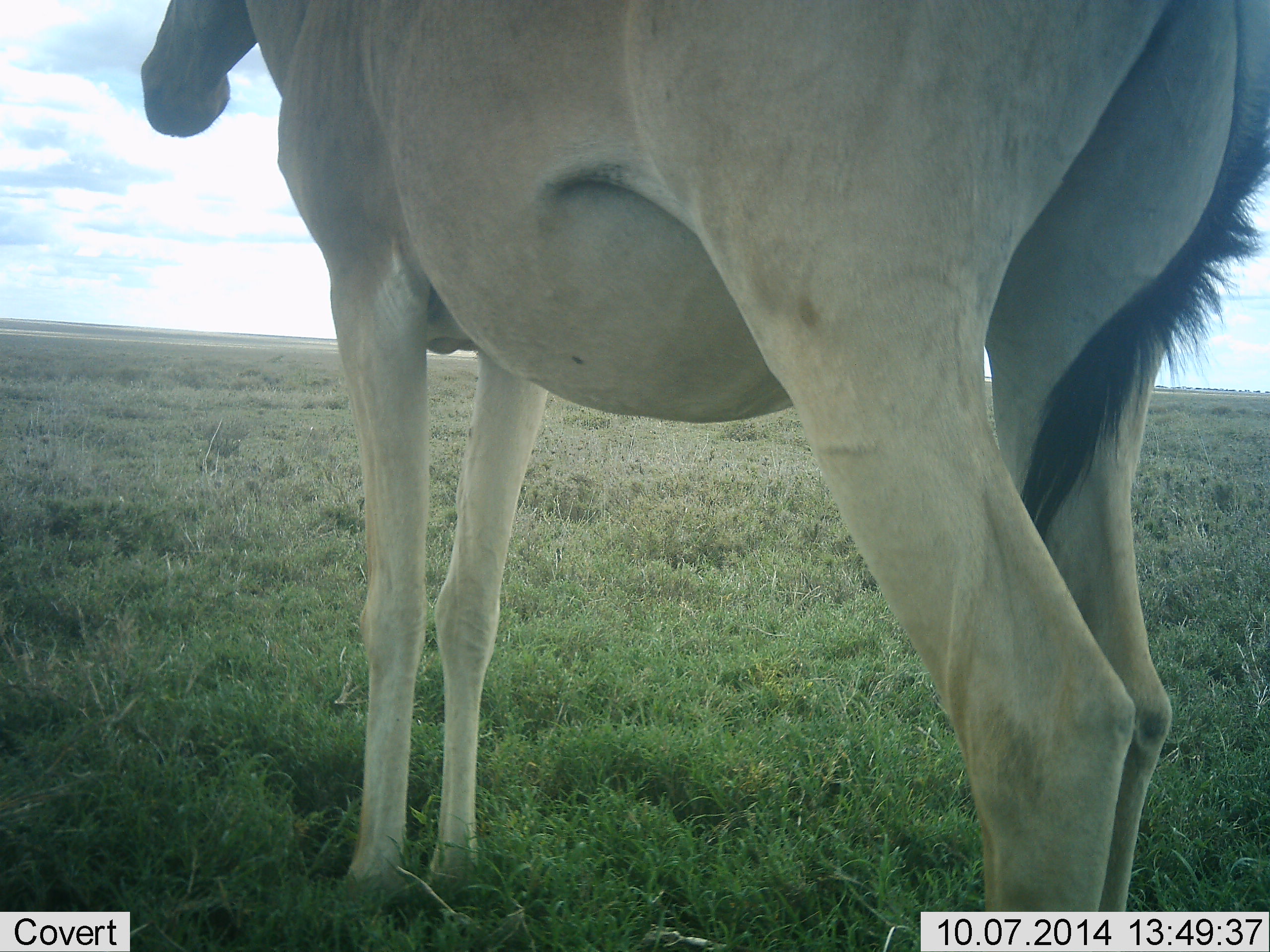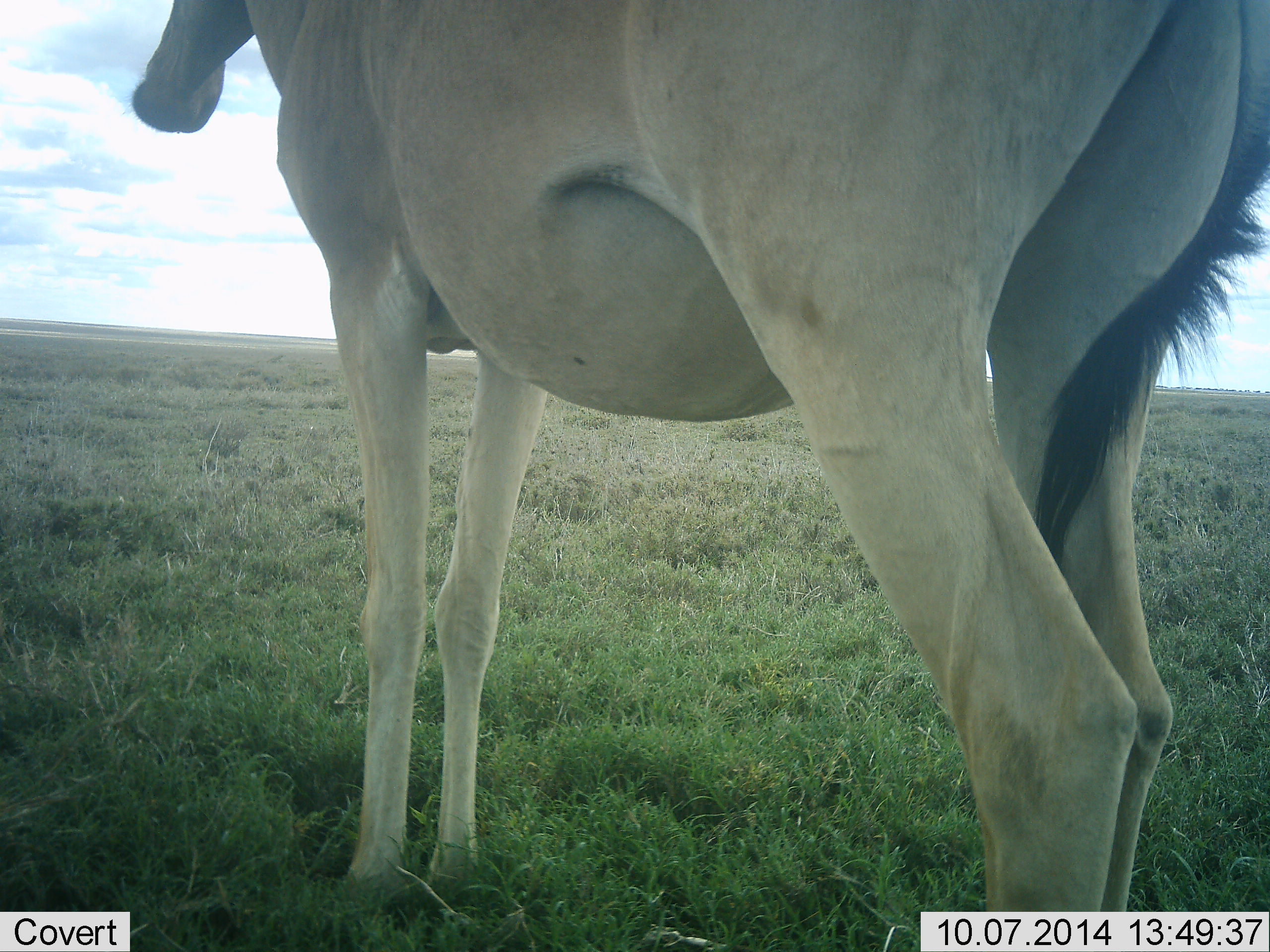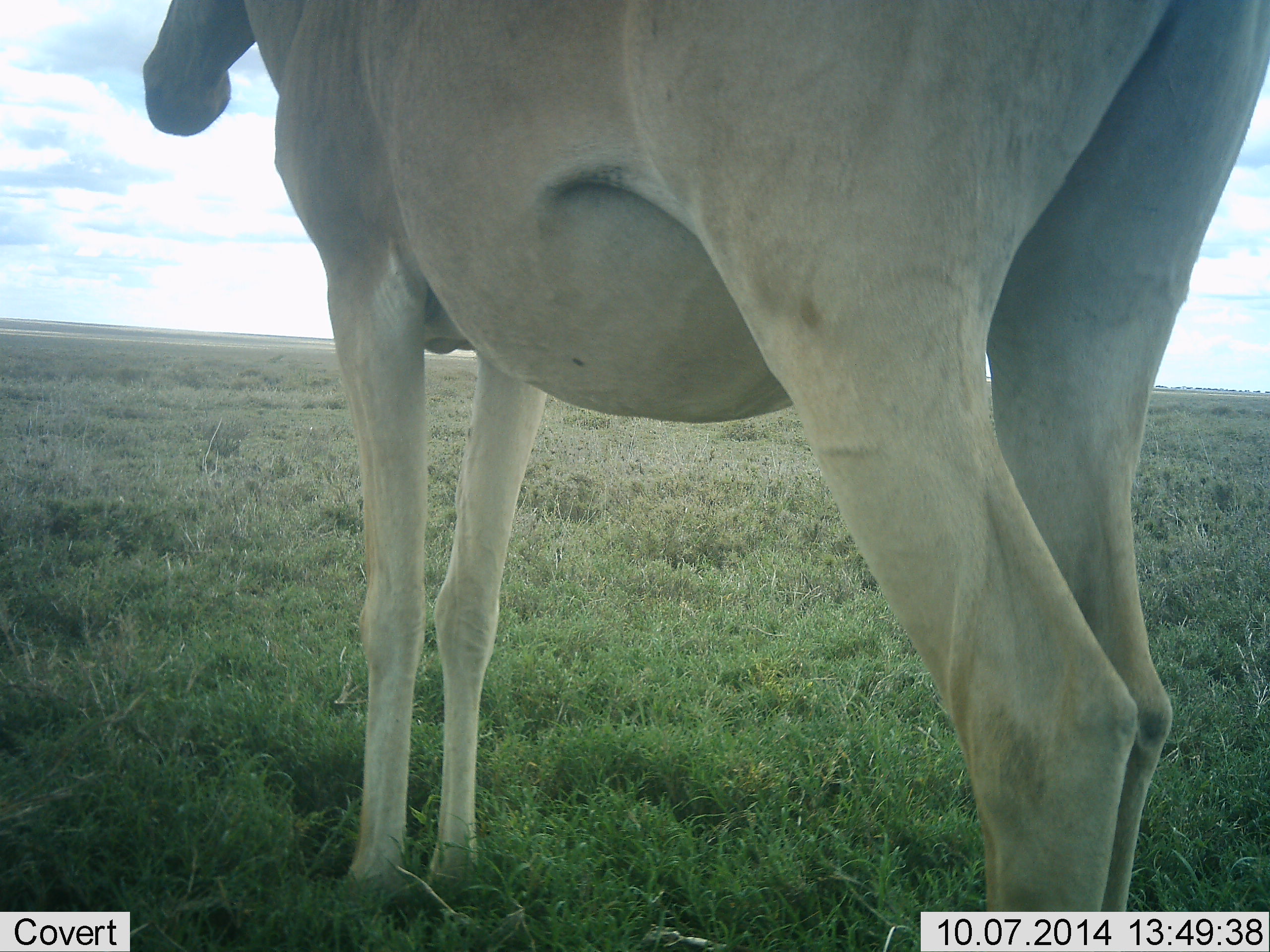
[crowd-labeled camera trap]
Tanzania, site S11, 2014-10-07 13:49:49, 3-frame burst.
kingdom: Animalia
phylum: Chordata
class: Mammalia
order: Artiodactyla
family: Bovidae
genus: Alcelaphus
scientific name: Alcelaphus buselaphus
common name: hartebeest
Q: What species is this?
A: Hartebeest (Alcelaphus buselaphus).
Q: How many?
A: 1.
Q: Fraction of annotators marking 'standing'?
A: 100%.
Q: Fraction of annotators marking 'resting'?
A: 0%.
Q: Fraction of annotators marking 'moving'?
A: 0%.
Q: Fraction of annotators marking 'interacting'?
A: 0%.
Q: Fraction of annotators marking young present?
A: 0%.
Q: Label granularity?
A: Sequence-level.